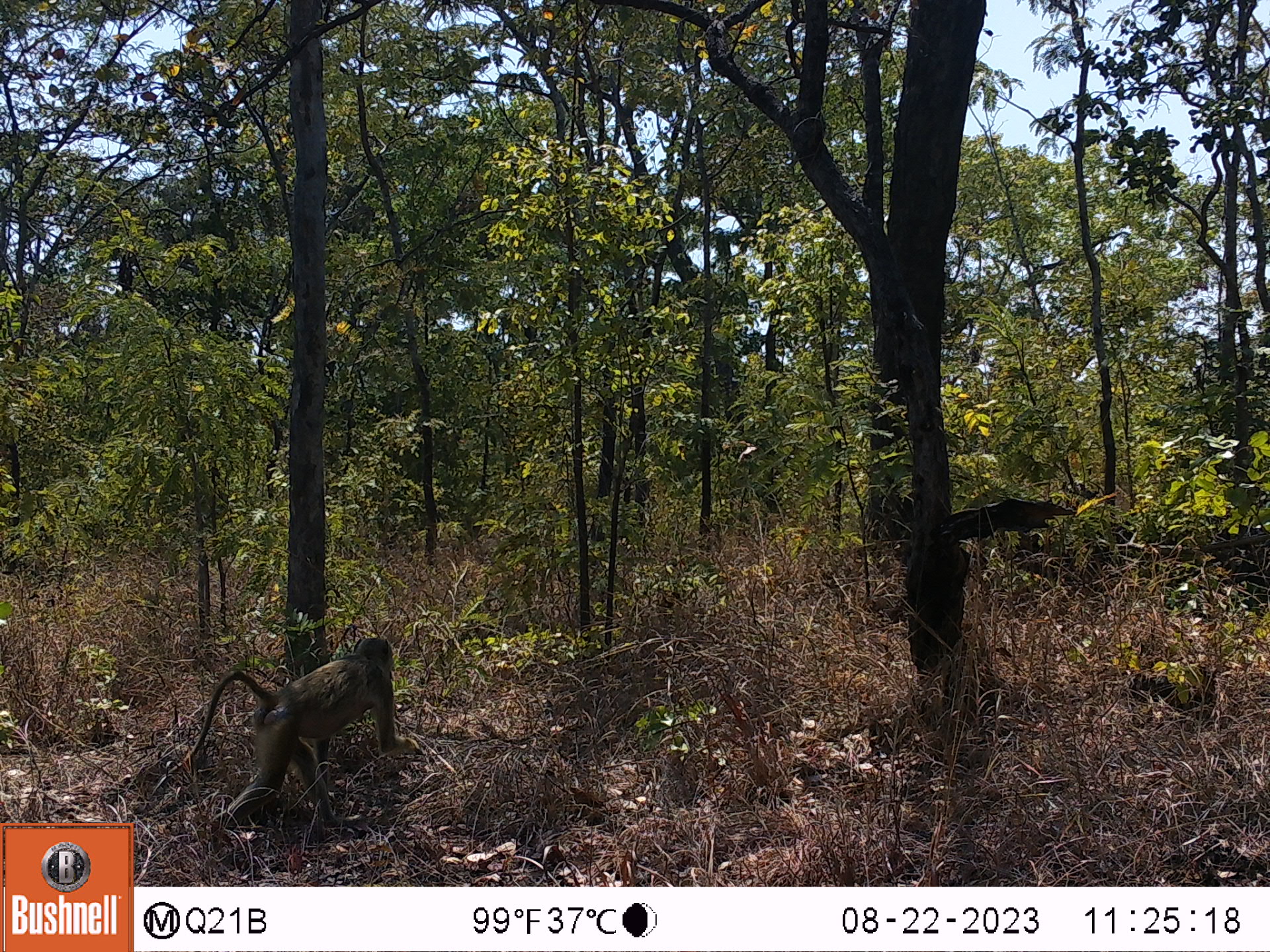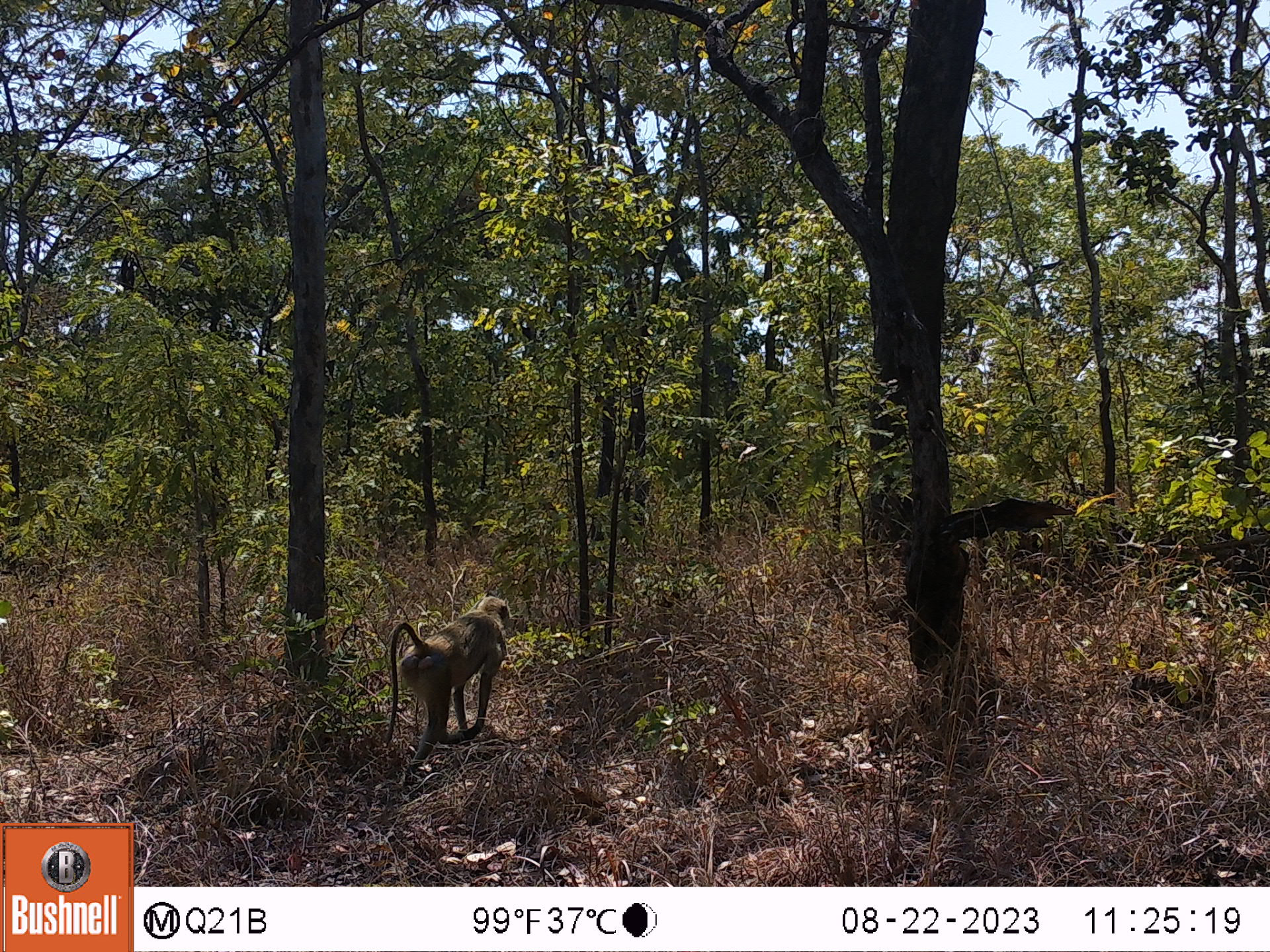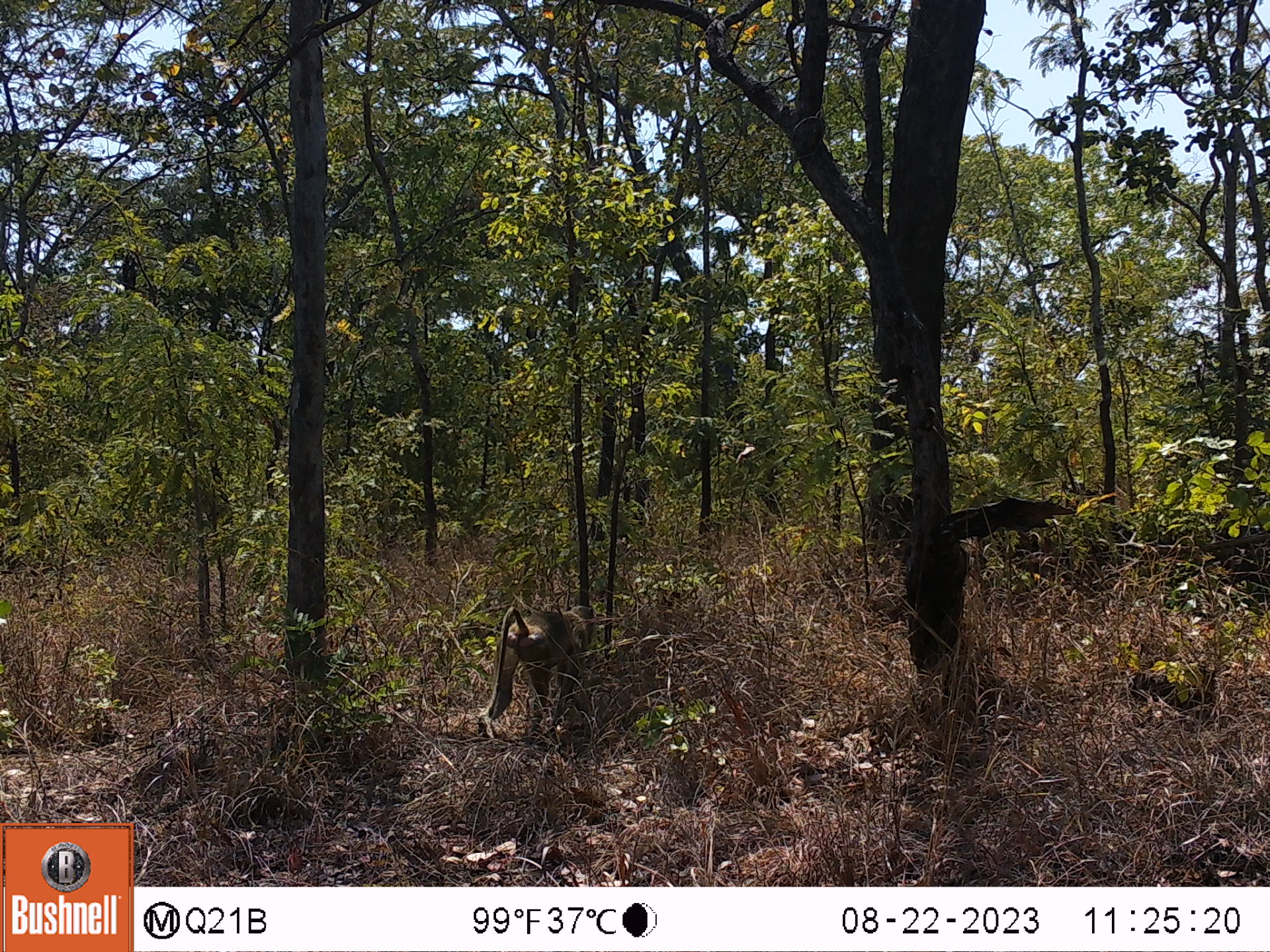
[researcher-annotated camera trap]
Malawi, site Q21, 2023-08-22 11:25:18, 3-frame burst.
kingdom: Animalia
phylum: Chordata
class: Mammalia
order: Primates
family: Cercopithecidae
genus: Papio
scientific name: Papio cynocephalus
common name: yellow baboon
Yellow baboon (Papio cynocephalus), count 1.